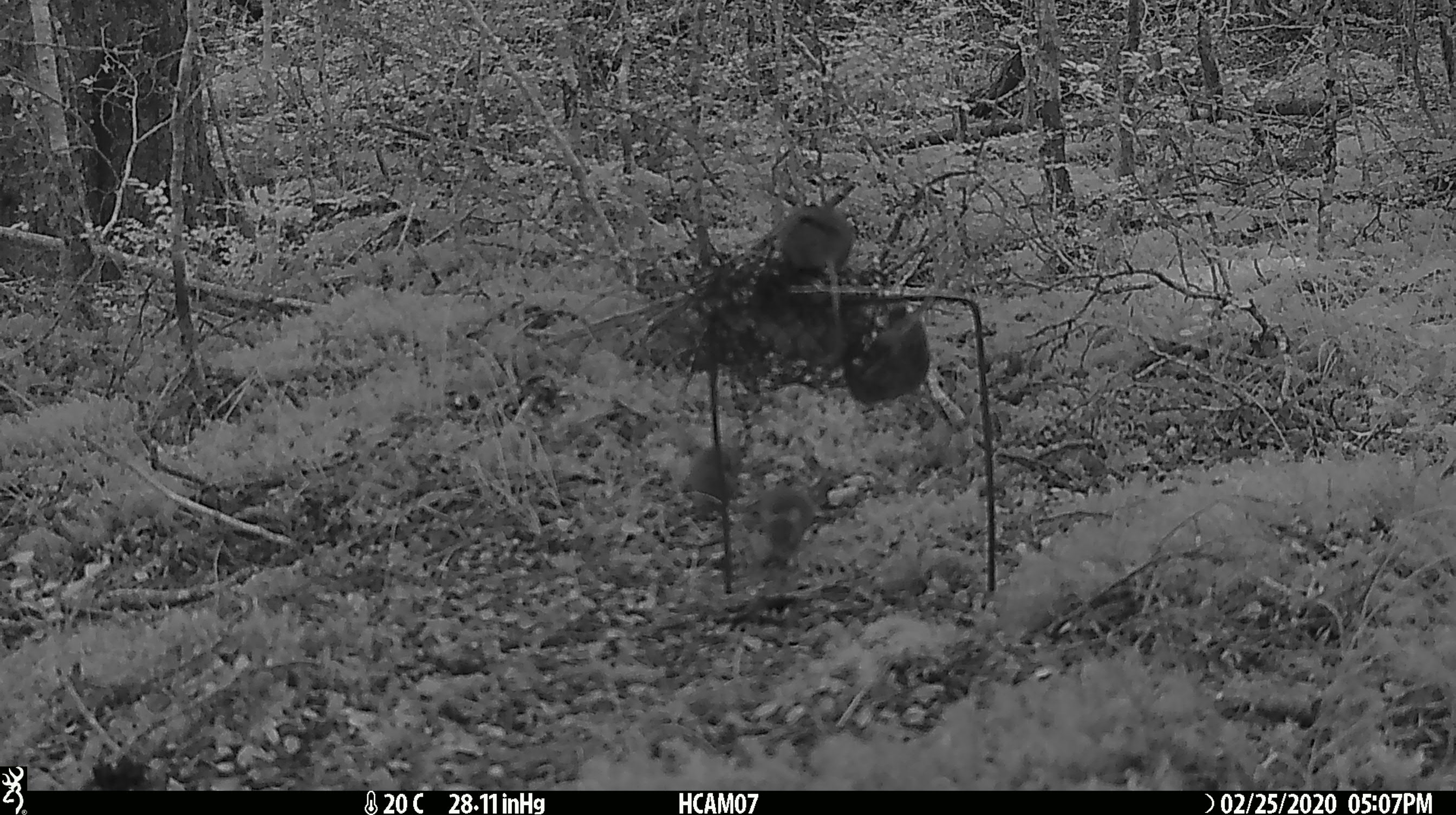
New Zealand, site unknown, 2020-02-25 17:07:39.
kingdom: Animalia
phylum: Chordata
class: Mammalia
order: Rodentia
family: Muridae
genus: Mus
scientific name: Mus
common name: mouse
Mouse (Mus).